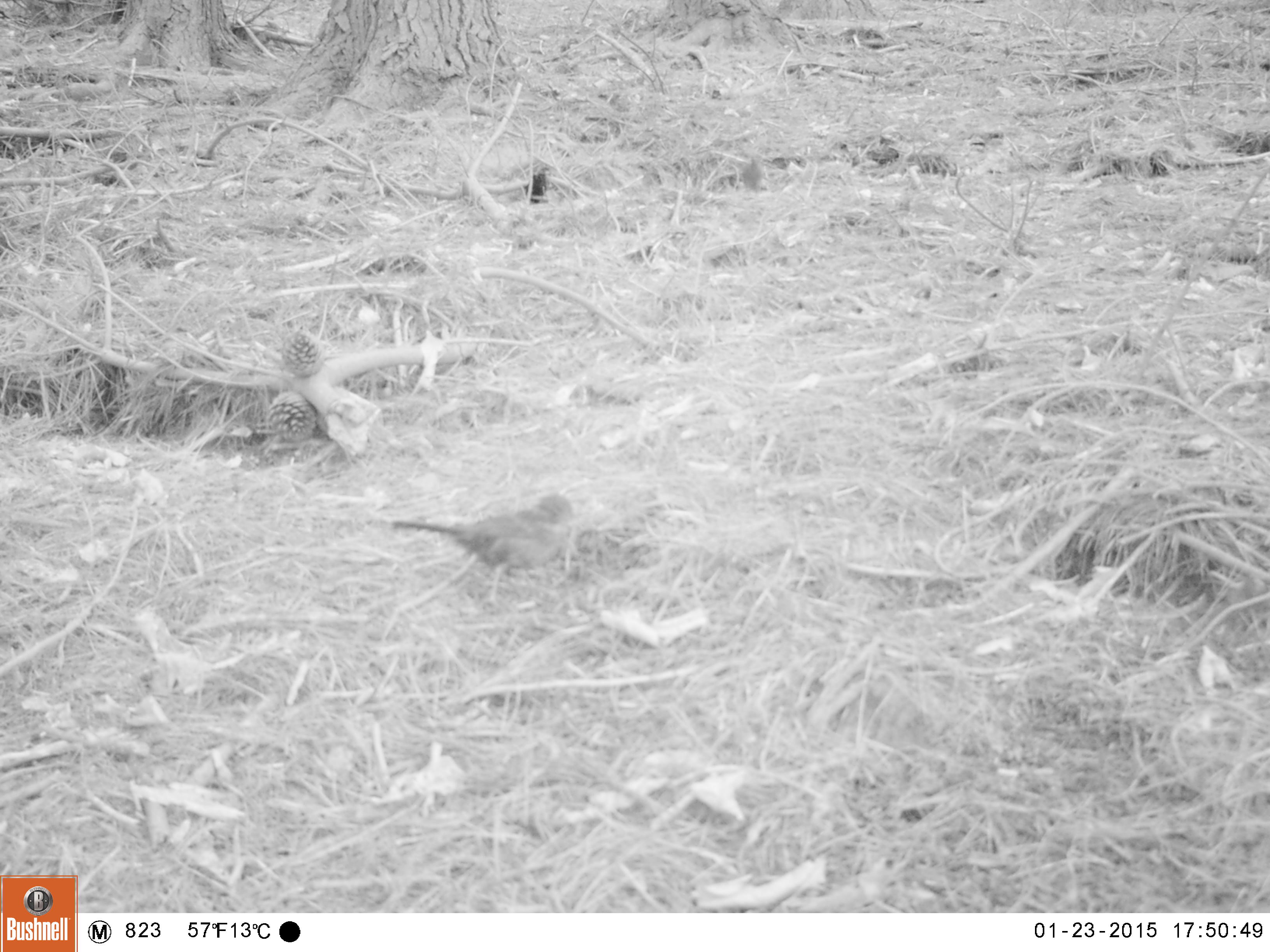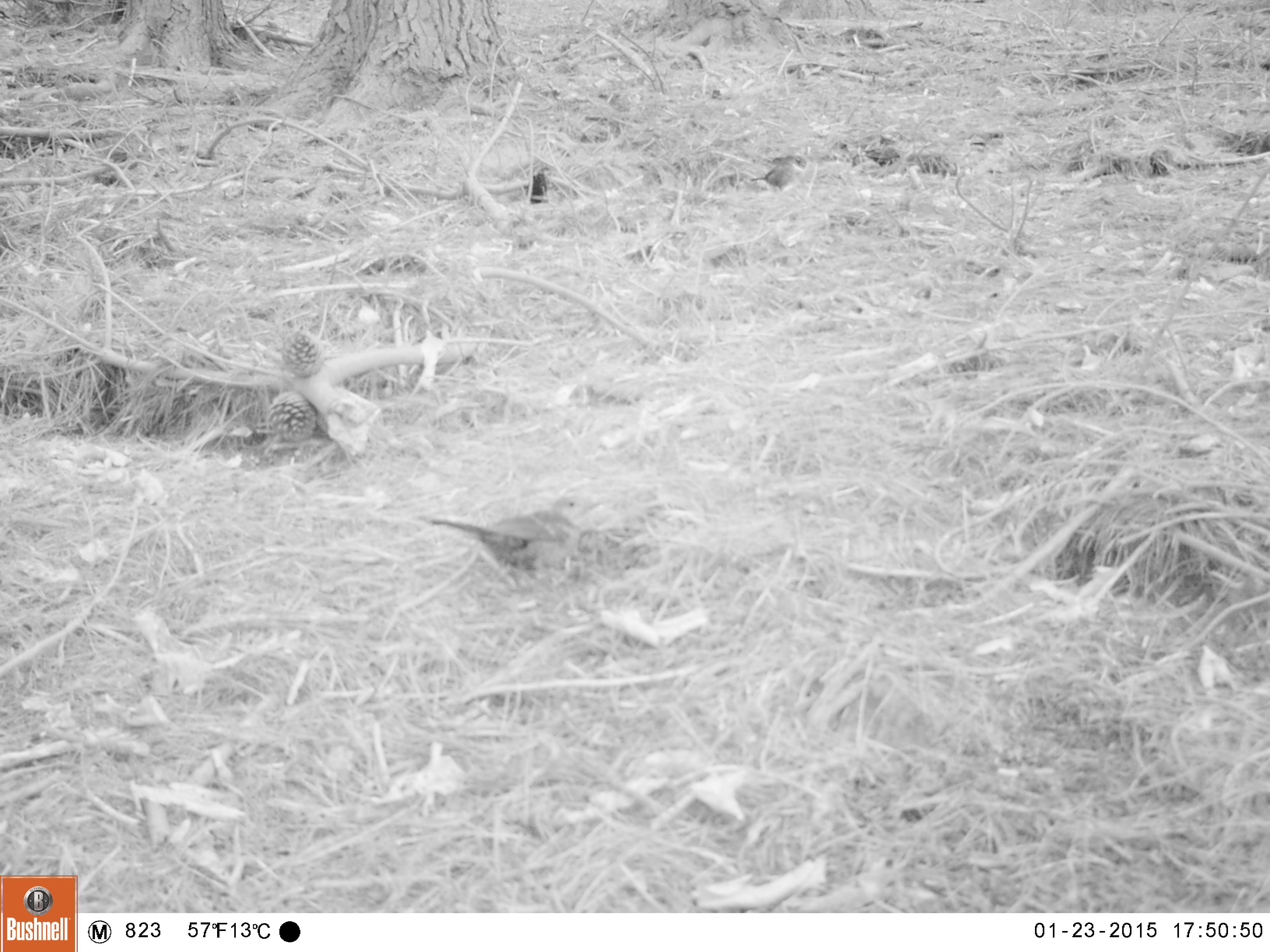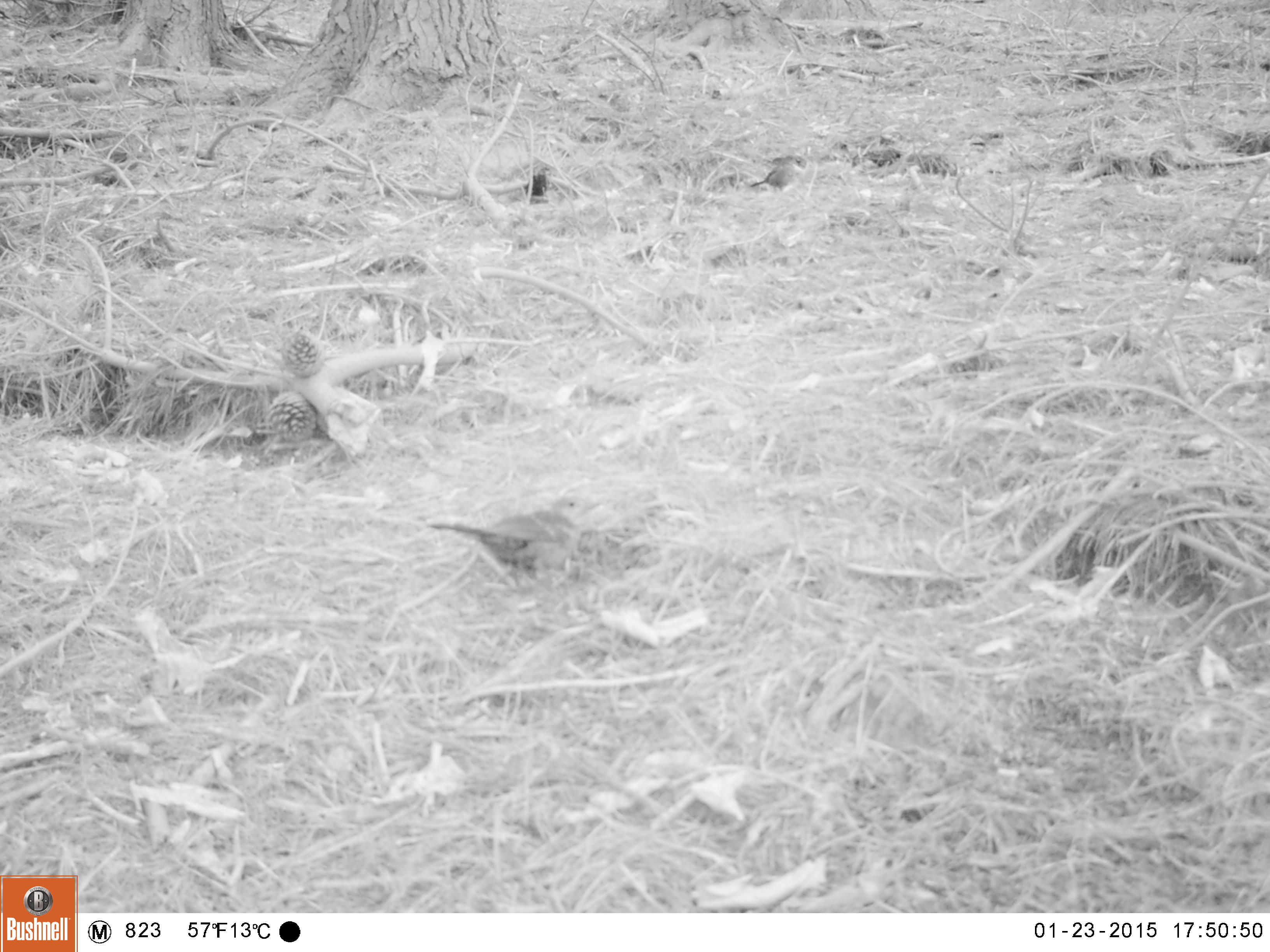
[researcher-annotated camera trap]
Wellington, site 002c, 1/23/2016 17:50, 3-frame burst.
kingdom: Animalia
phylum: Chordata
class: Aves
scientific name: Aves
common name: bird